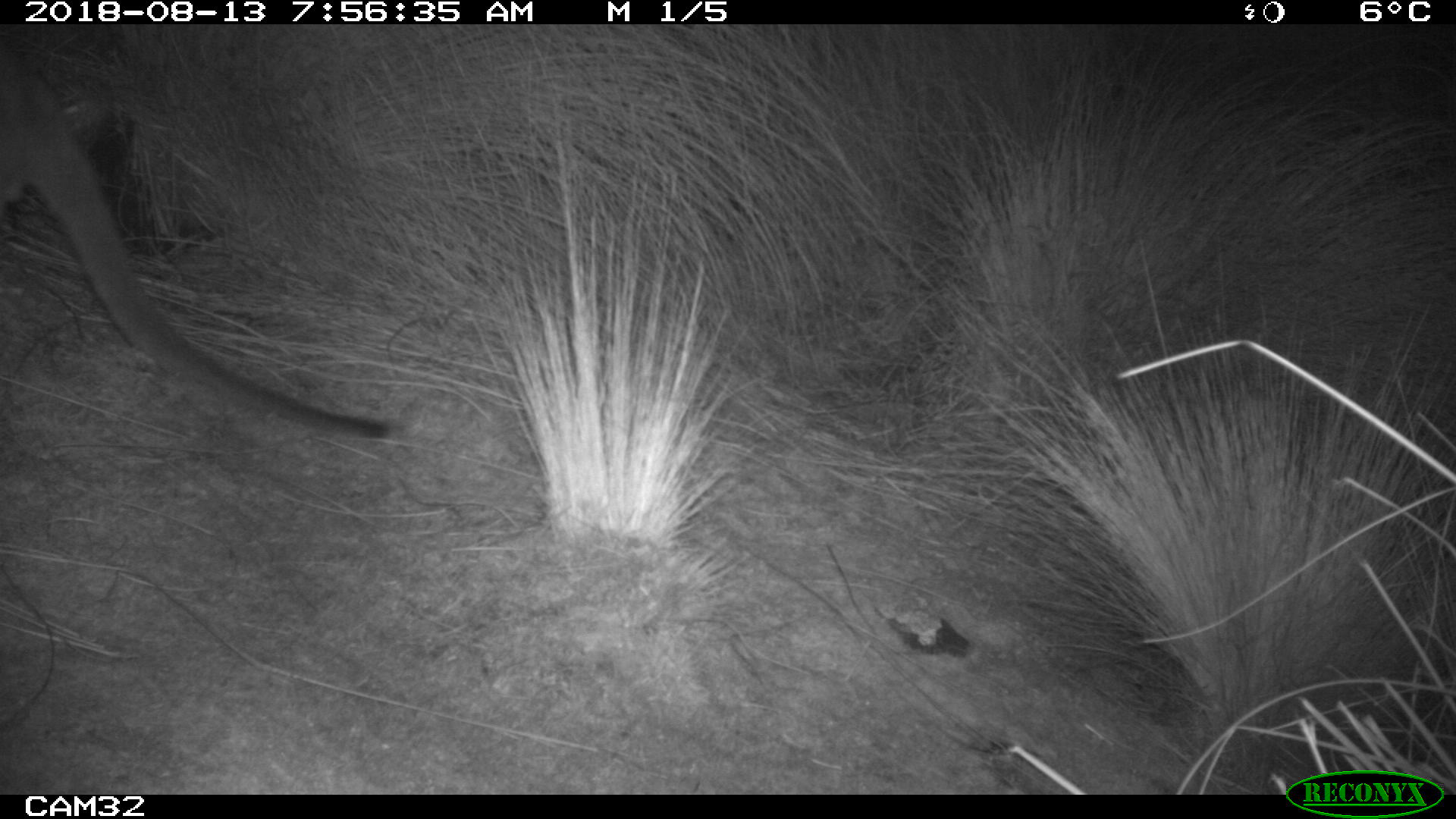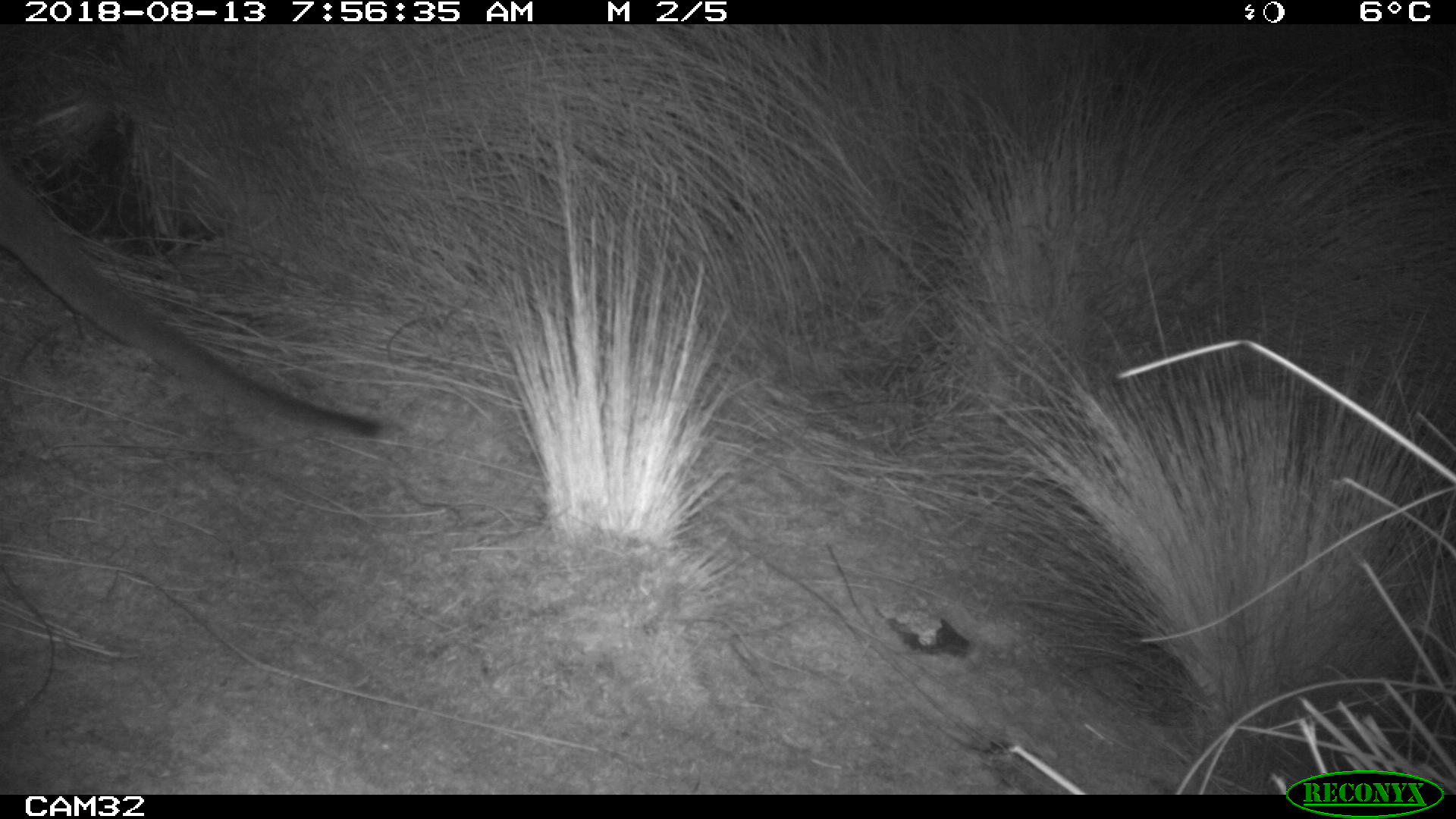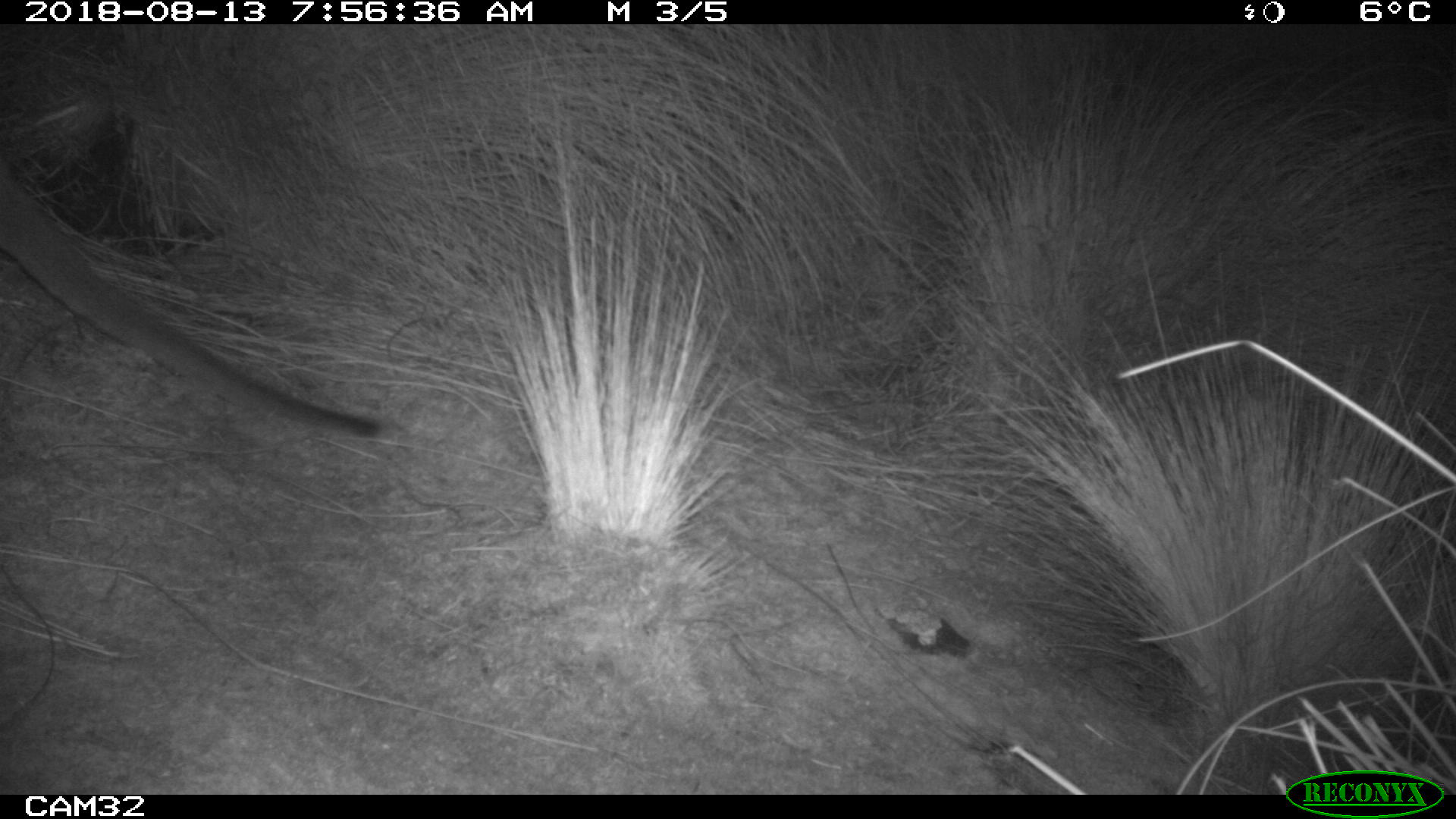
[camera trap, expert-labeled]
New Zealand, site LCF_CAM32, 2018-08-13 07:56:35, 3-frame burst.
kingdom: Animalia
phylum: Chordata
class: Mammalia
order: Diprotodontia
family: Macropodidae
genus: Notamacropus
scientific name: Notamacropus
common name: wallaby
Wallaby (Notamacropus).